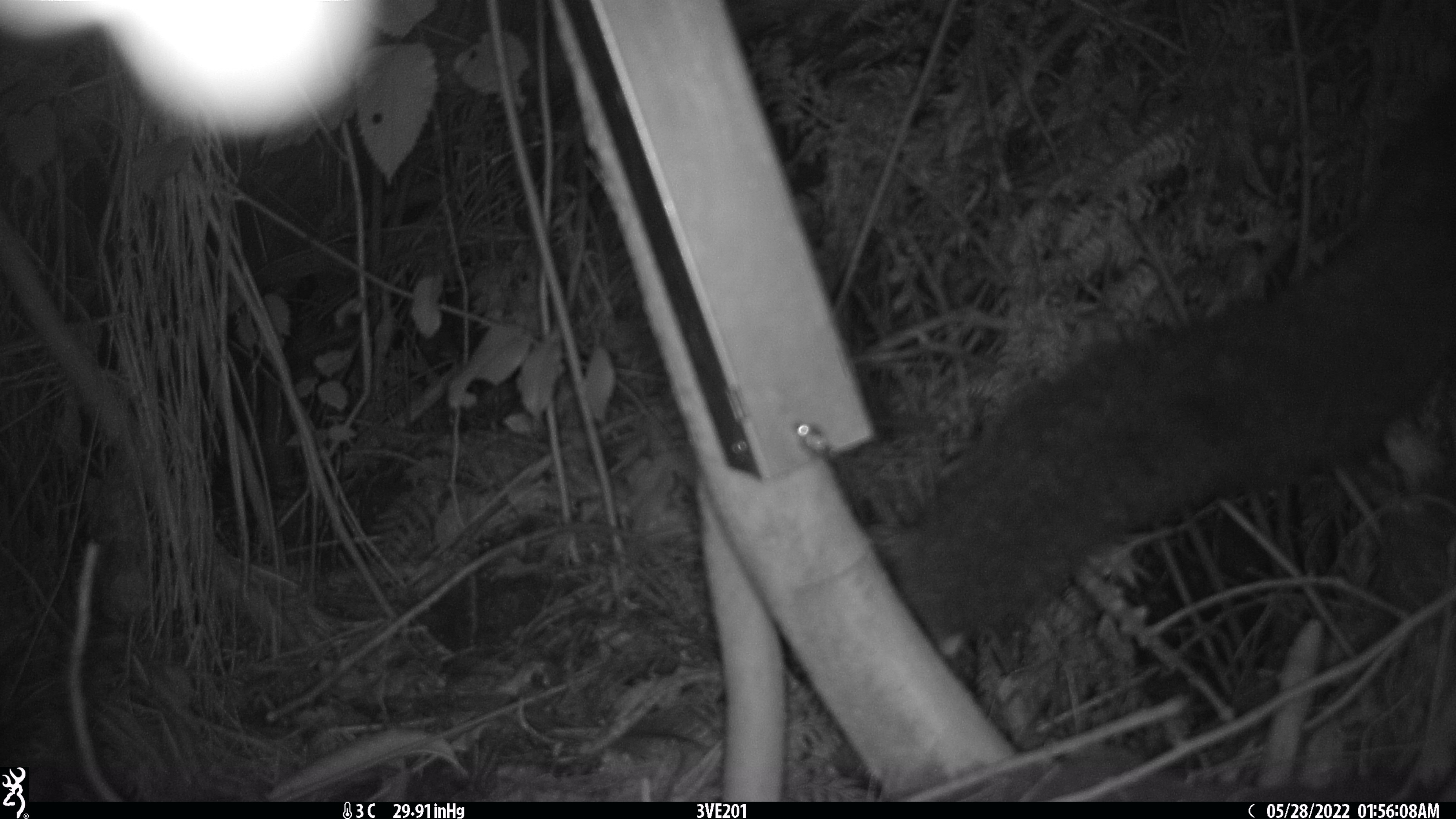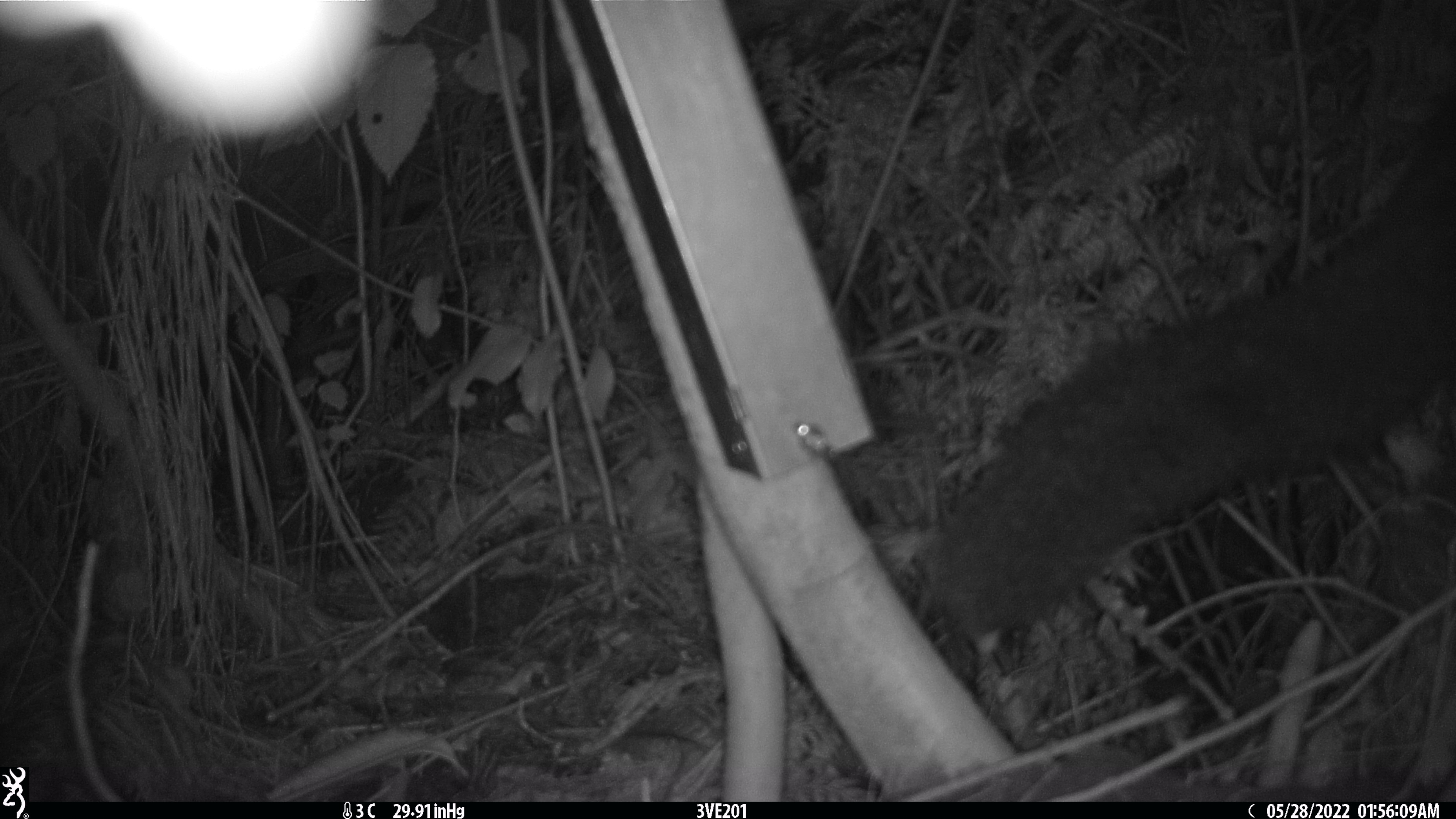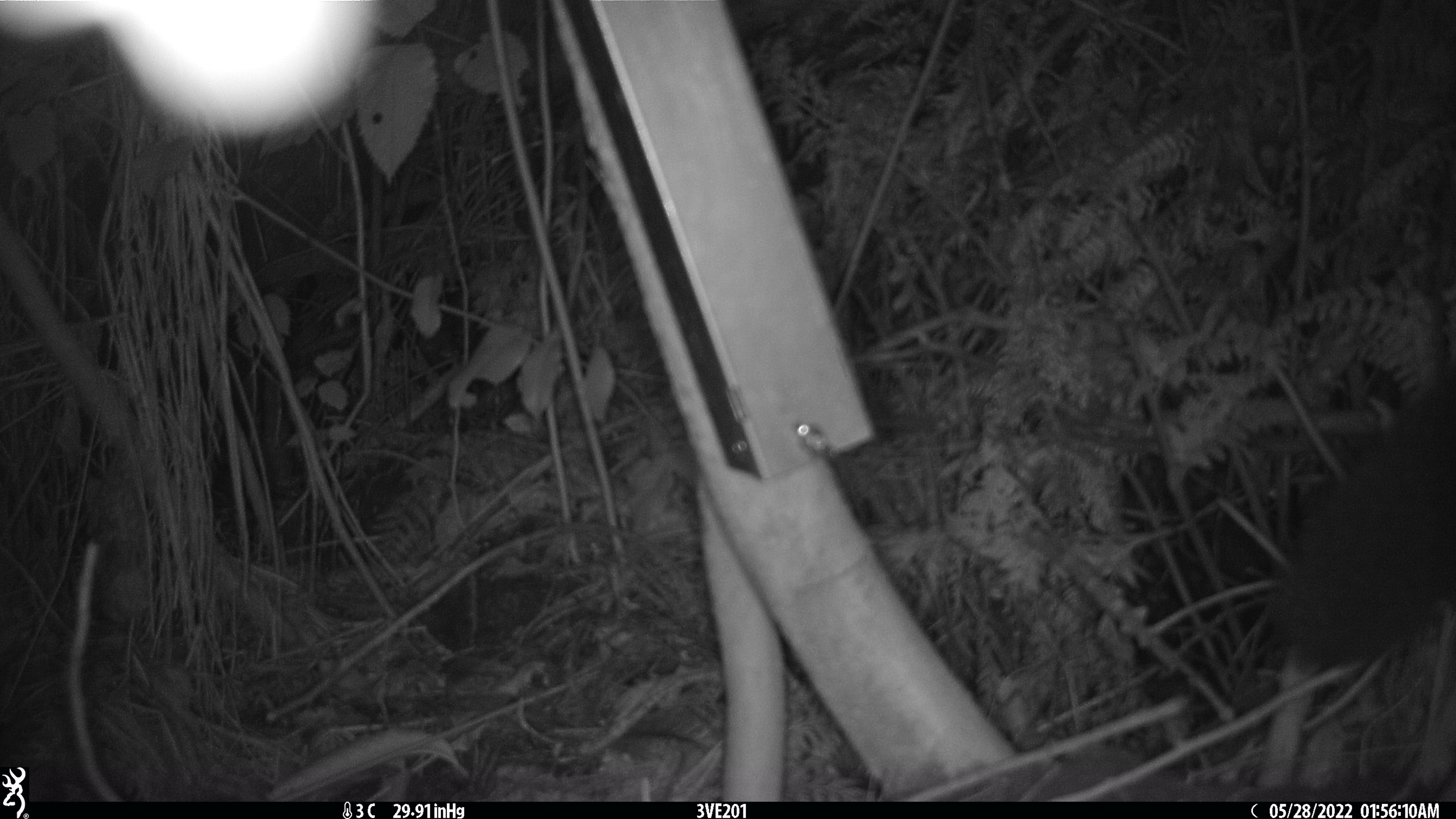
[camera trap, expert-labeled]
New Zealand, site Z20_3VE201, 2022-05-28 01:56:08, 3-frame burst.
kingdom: Animalia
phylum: Chordata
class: Mammalia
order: Diprotodontia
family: Phalangeridae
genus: Trichosurus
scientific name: Trichosurus vulpecula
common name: common brushtail possum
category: possum